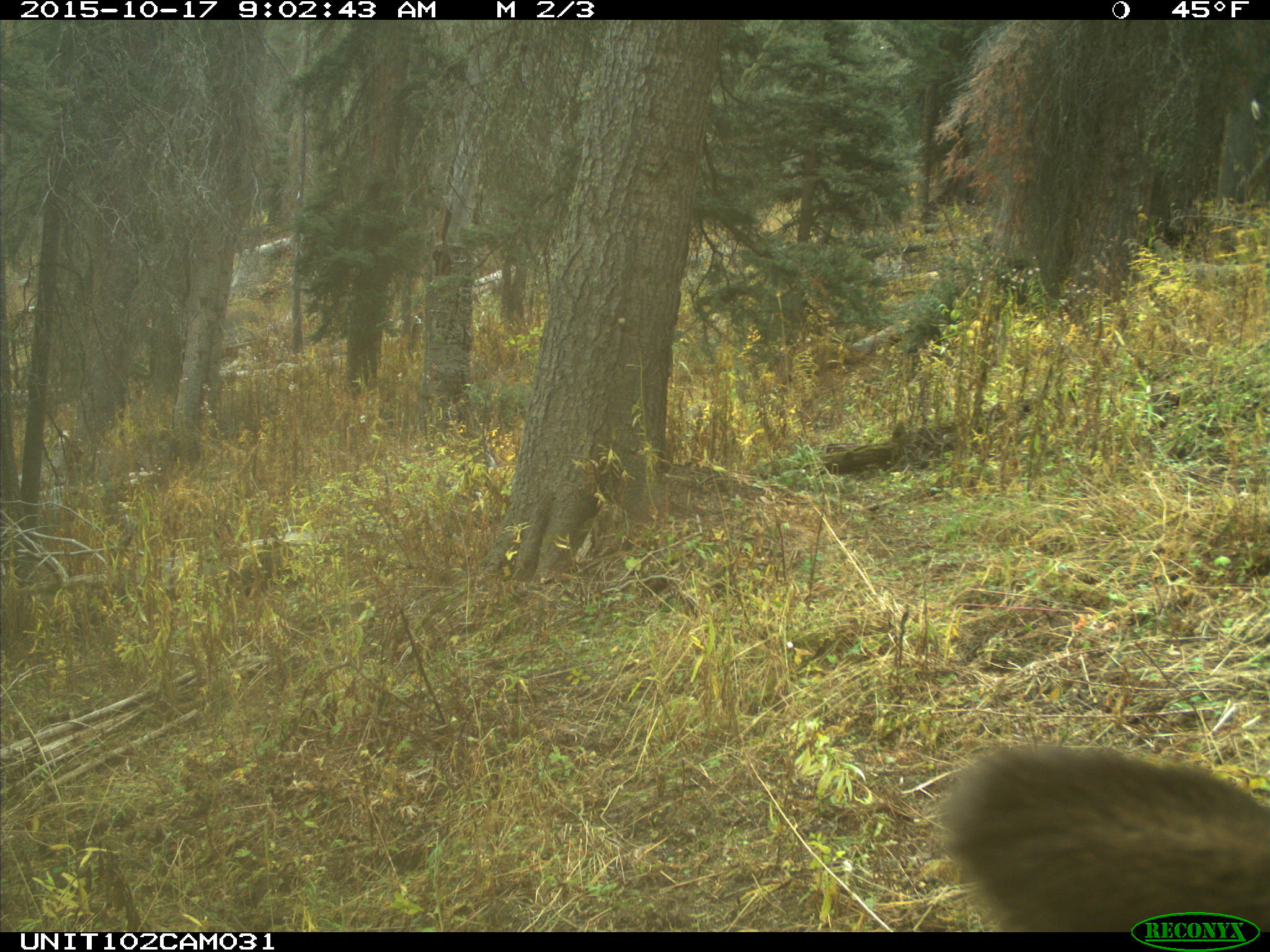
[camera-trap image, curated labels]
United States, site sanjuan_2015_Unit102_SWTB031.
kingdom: Animalia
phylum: Chordata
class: Mammalia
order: Artiodactyla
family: Cervidae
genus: Cervus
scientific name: Cervus elaphus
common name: red deer